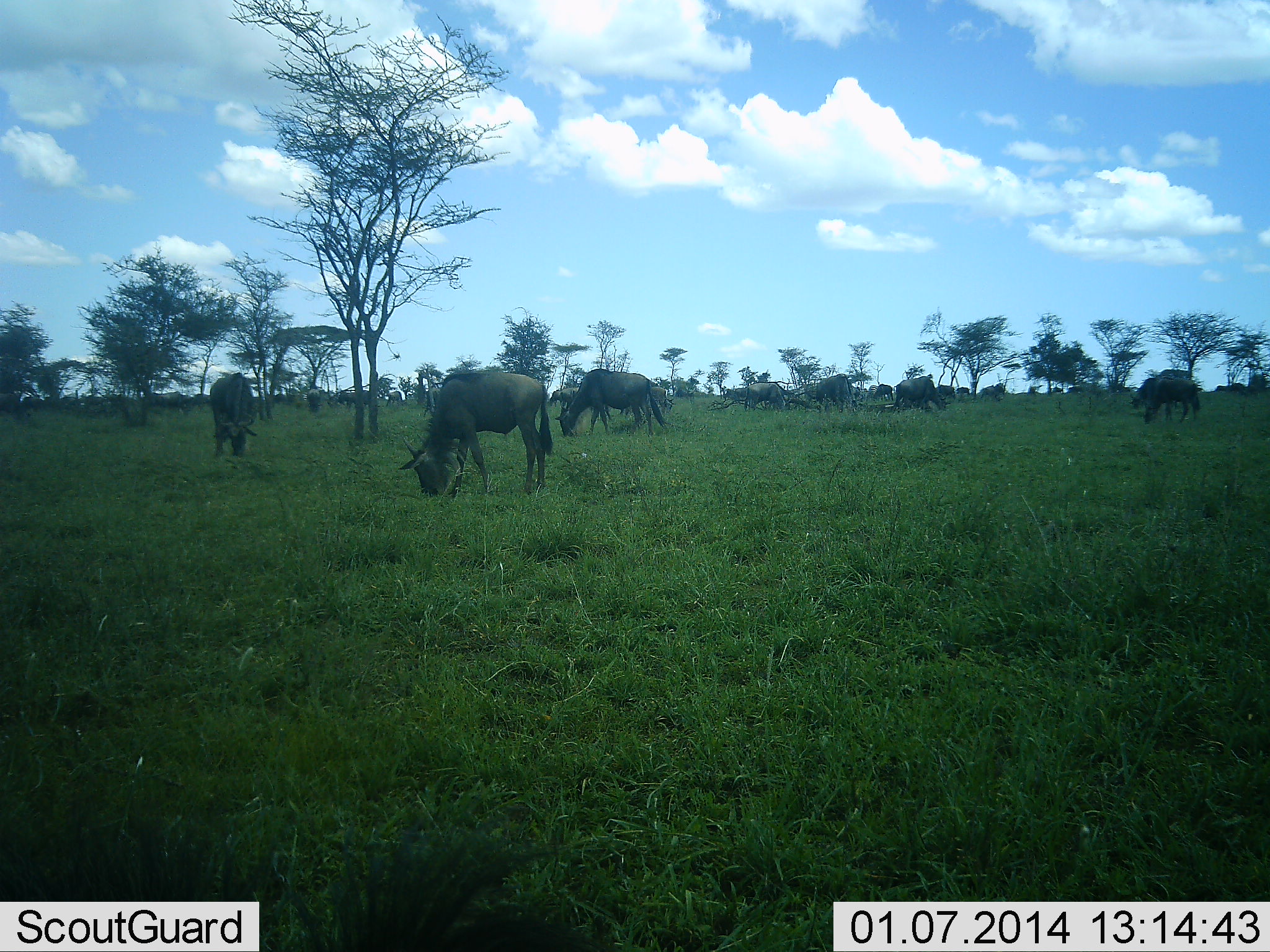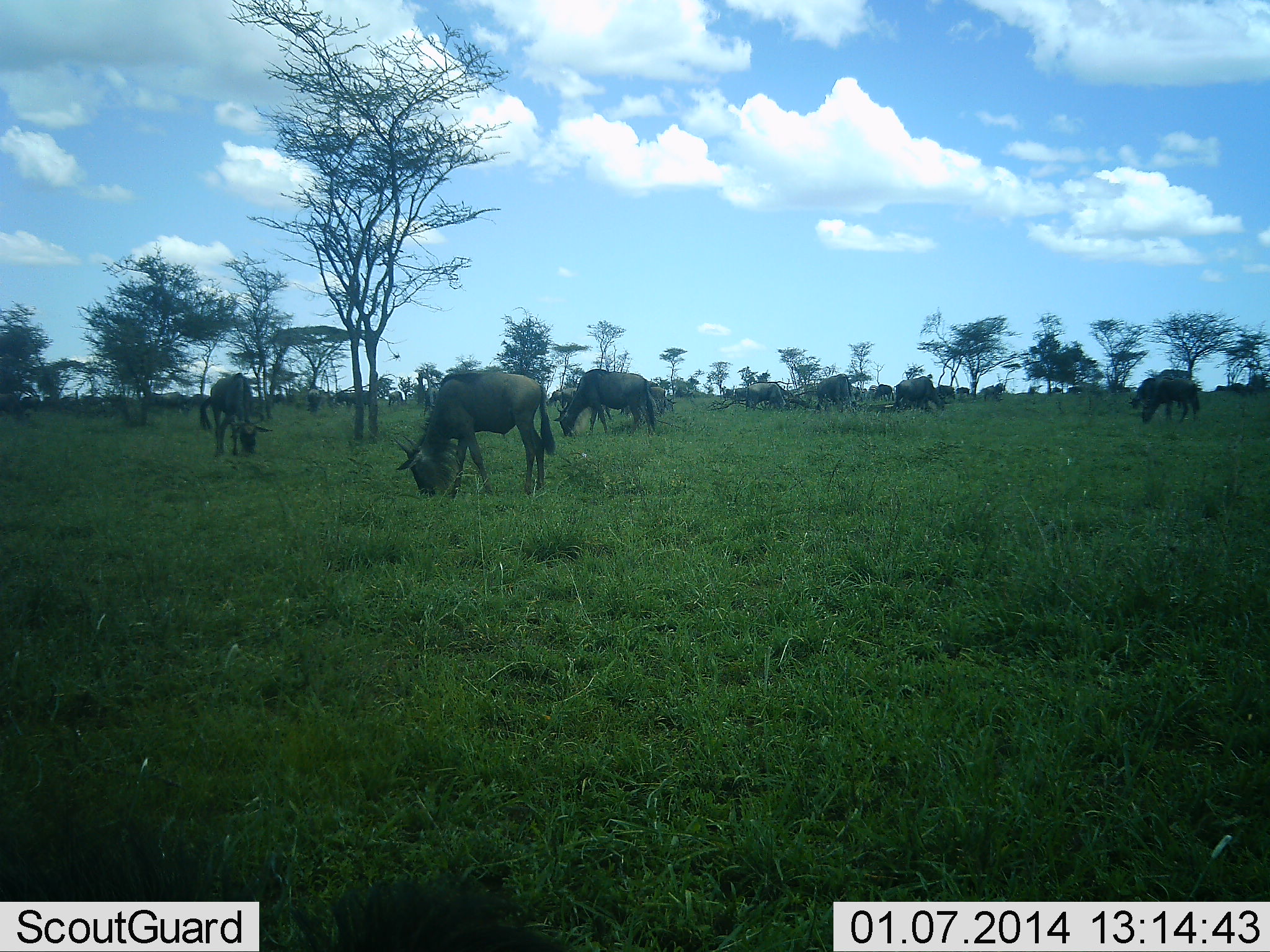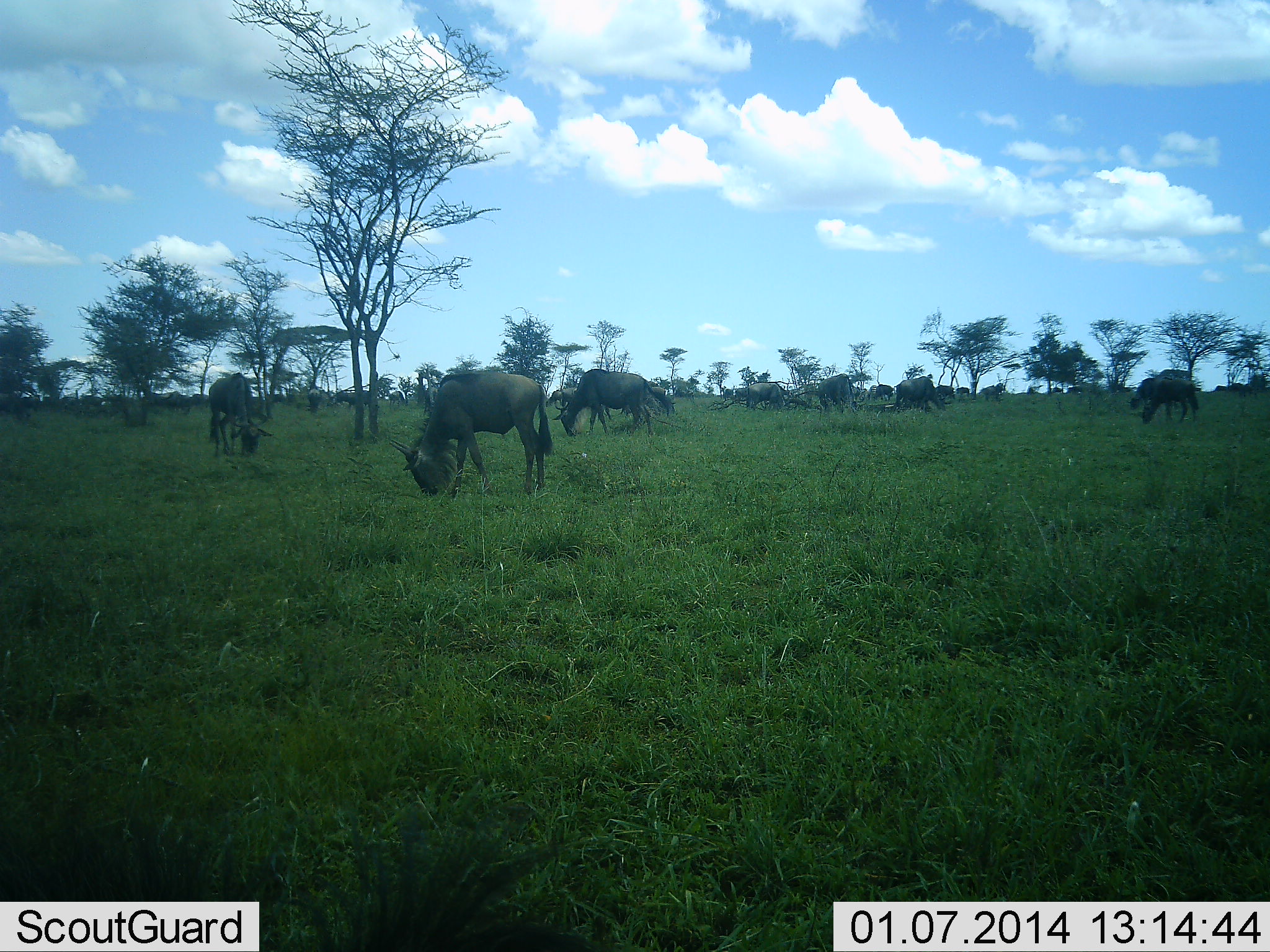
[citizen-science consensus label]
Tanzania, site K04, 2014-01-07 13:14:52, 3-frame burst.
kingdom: Animalia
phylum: Chordata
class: Mammalia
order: Artiodactyla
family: Bovidae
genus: Connochaetes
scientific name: Connochaetes taurinus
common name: blue wildebeest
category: wildebeest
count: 11-50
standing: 10%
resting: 0%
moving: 20%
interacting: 0%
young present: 10%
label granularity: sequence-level